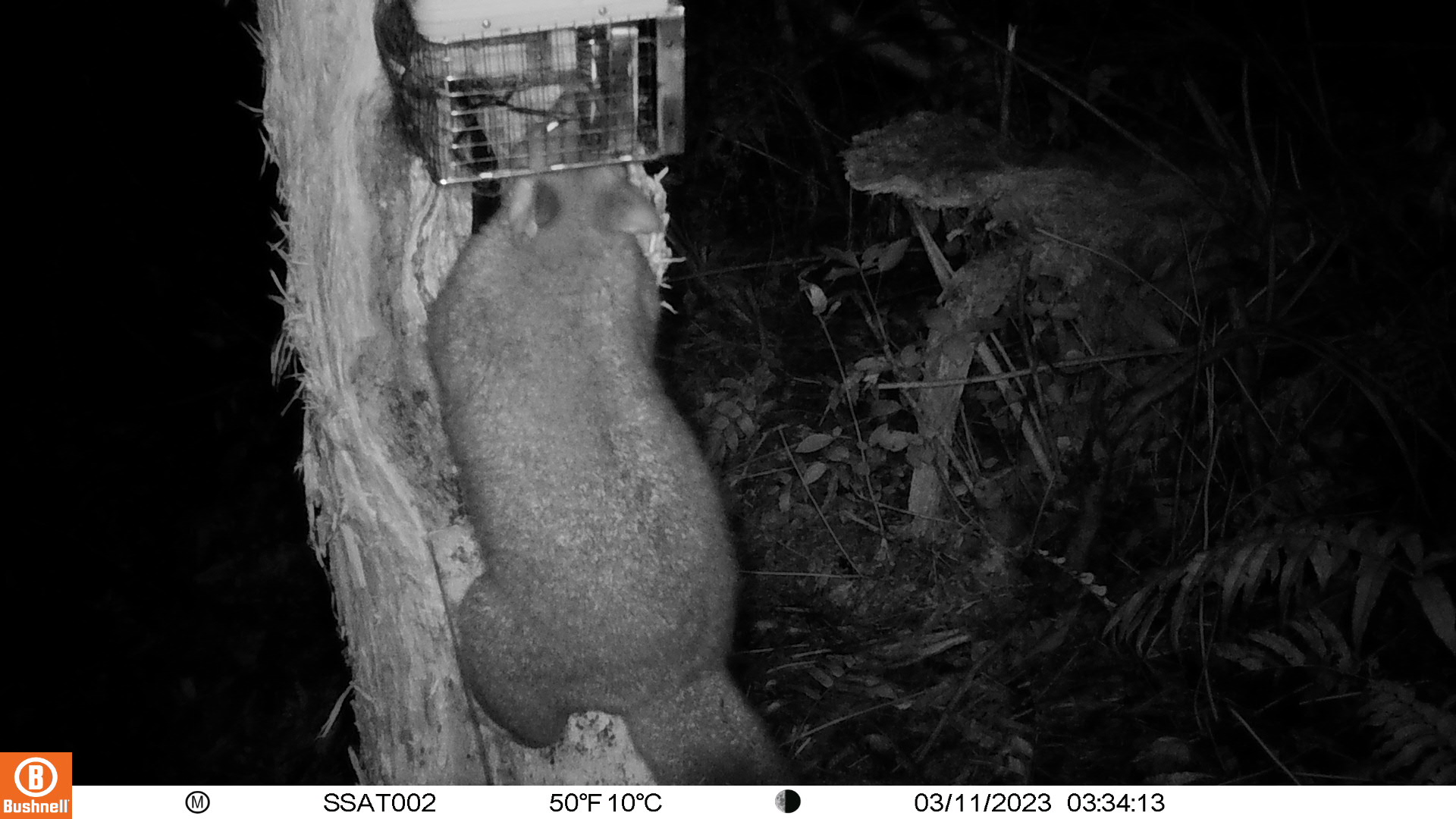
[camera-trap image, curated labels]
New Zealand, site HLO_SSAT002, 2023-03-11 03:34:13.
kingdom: Animalia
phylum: Chordata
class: Mammalia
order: Diprotodontia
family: Phalangeridae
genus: Trichosurus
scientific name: Trichosurus vulpecula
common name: common brushtail possum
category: possum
Possum (common brushtail possum) (Trichosurus vulpecula).